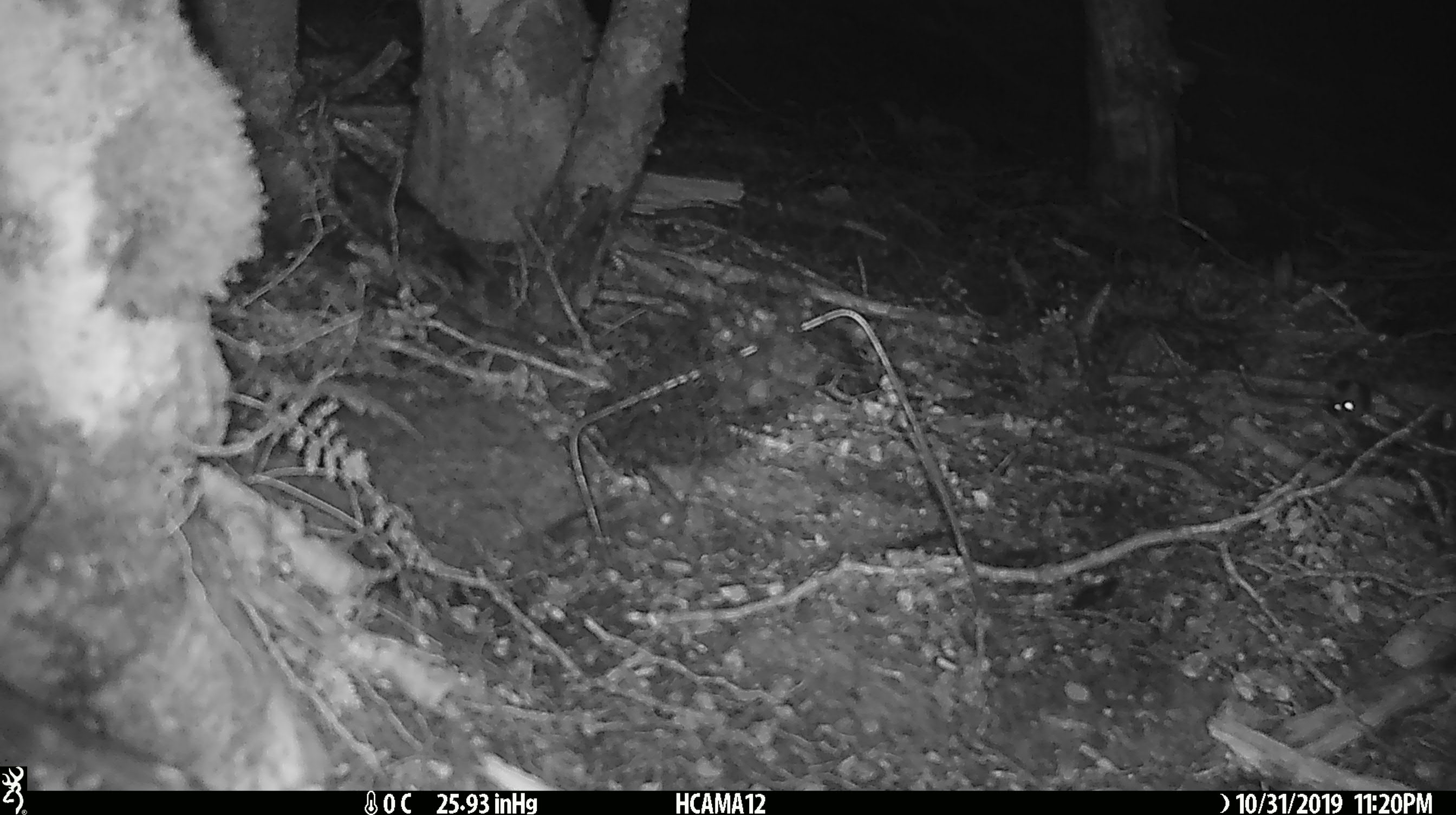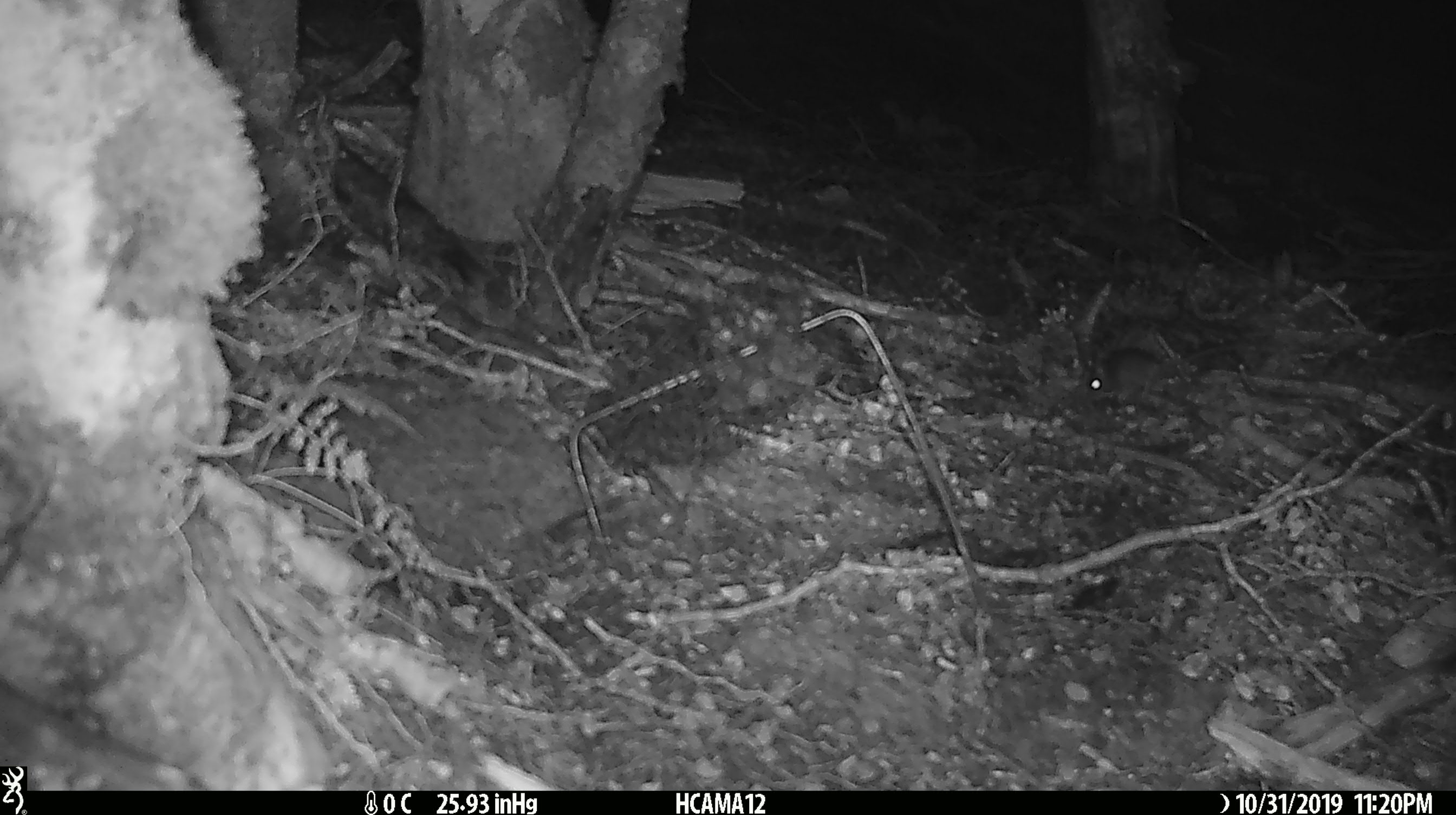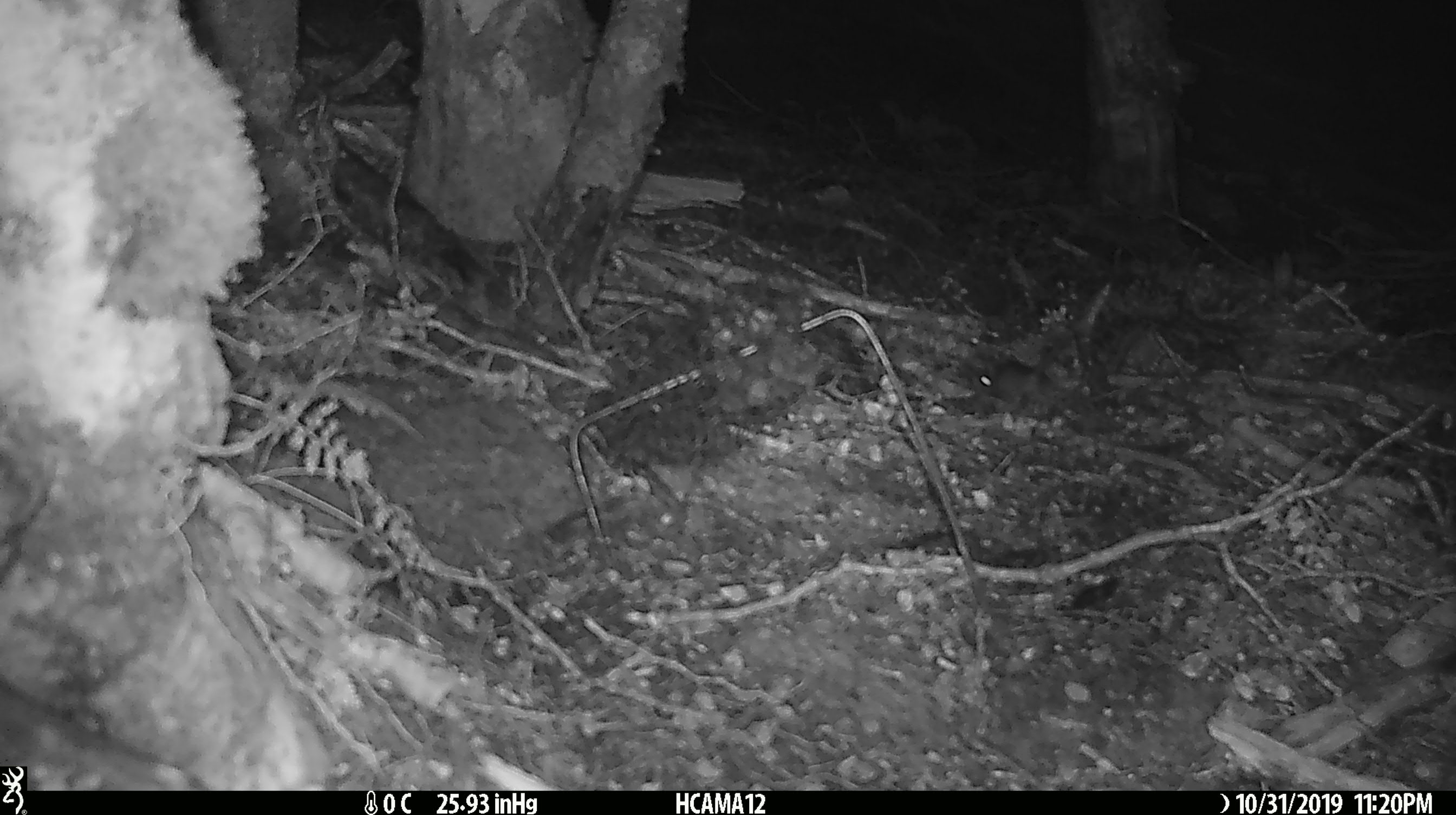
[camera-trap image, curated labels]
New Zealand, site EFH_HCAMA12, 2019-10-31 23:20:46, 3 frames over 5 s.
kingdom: Animalia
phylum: Chordata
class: Mammalia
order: Rodentia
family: Muridae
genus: Mus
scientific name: Mus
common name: mouse